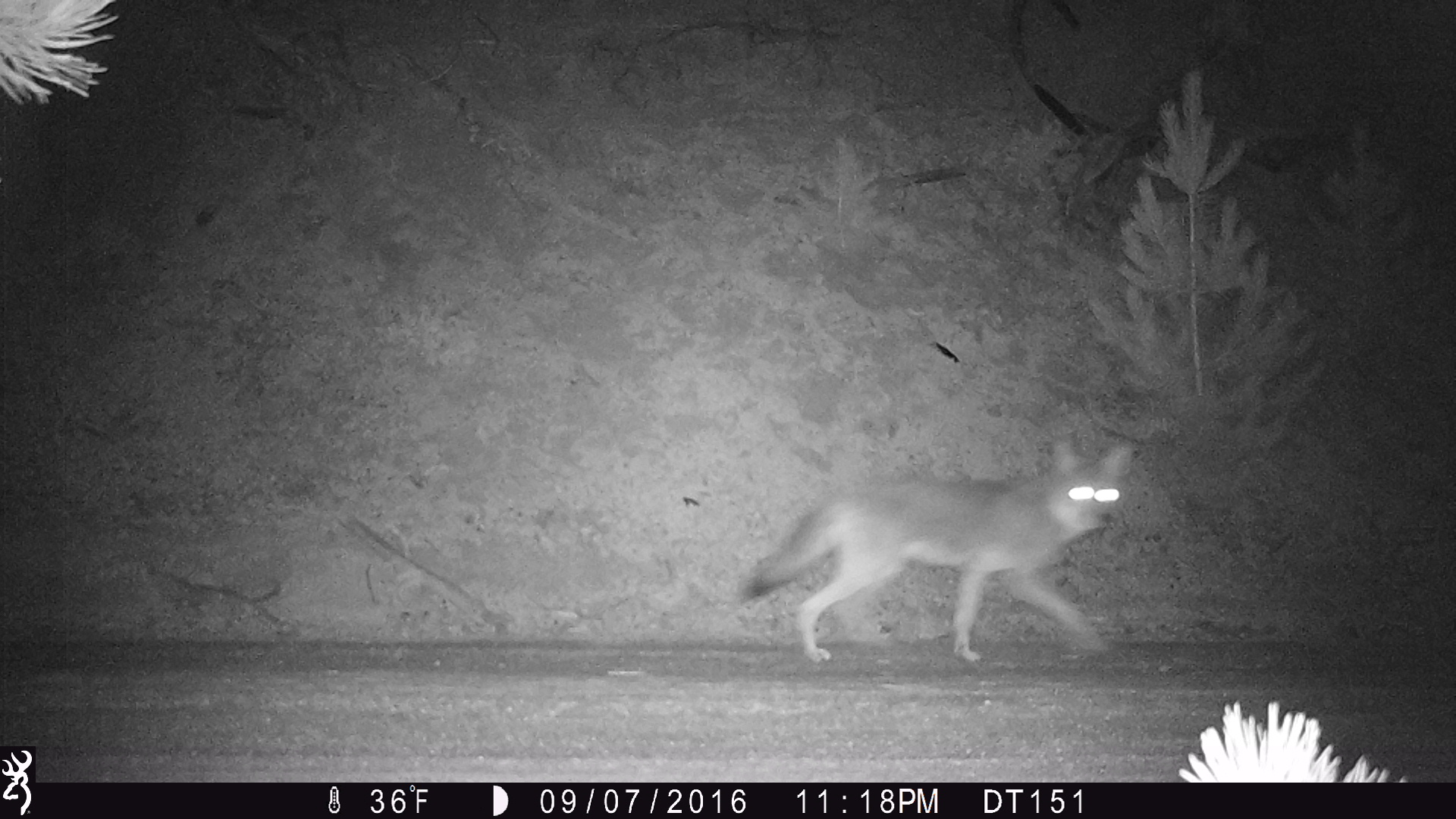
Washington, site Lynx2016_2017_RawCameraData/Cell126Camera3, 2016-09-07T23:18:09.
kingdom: Animalia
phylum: Chordata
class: Mammalia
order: Carnivora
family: Canidae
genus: Canis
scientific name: Canis latrans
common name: coyote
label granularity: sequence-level